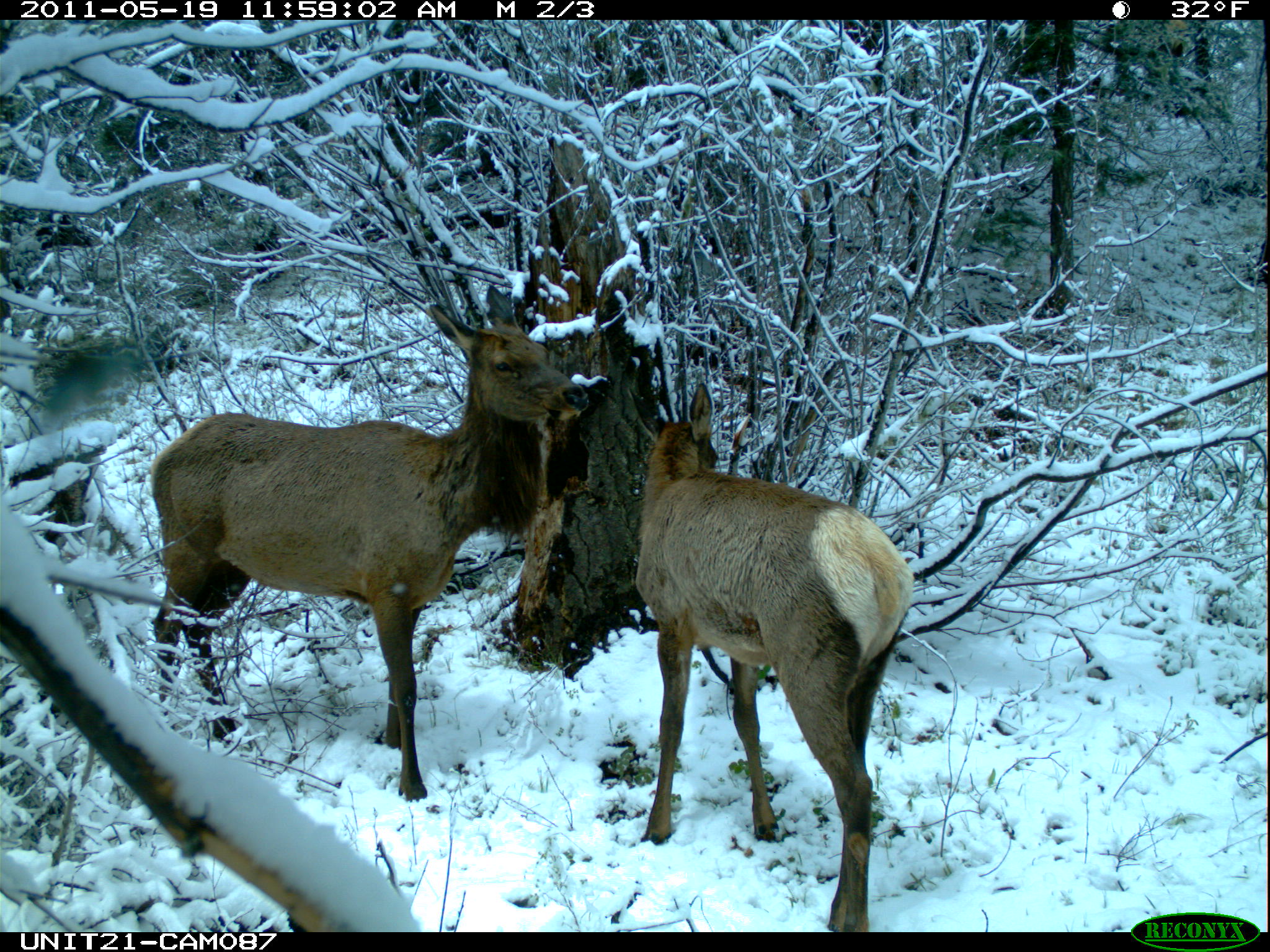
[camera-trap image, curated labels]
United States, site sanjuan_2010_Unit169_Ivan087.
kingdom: Animalia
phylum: Chordata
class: Mammalia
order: Artiodactyla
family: Cervidae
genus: Cervus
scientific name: Cervus elaphus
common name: red deer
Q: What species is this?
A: Cervus elaphus (red deer).